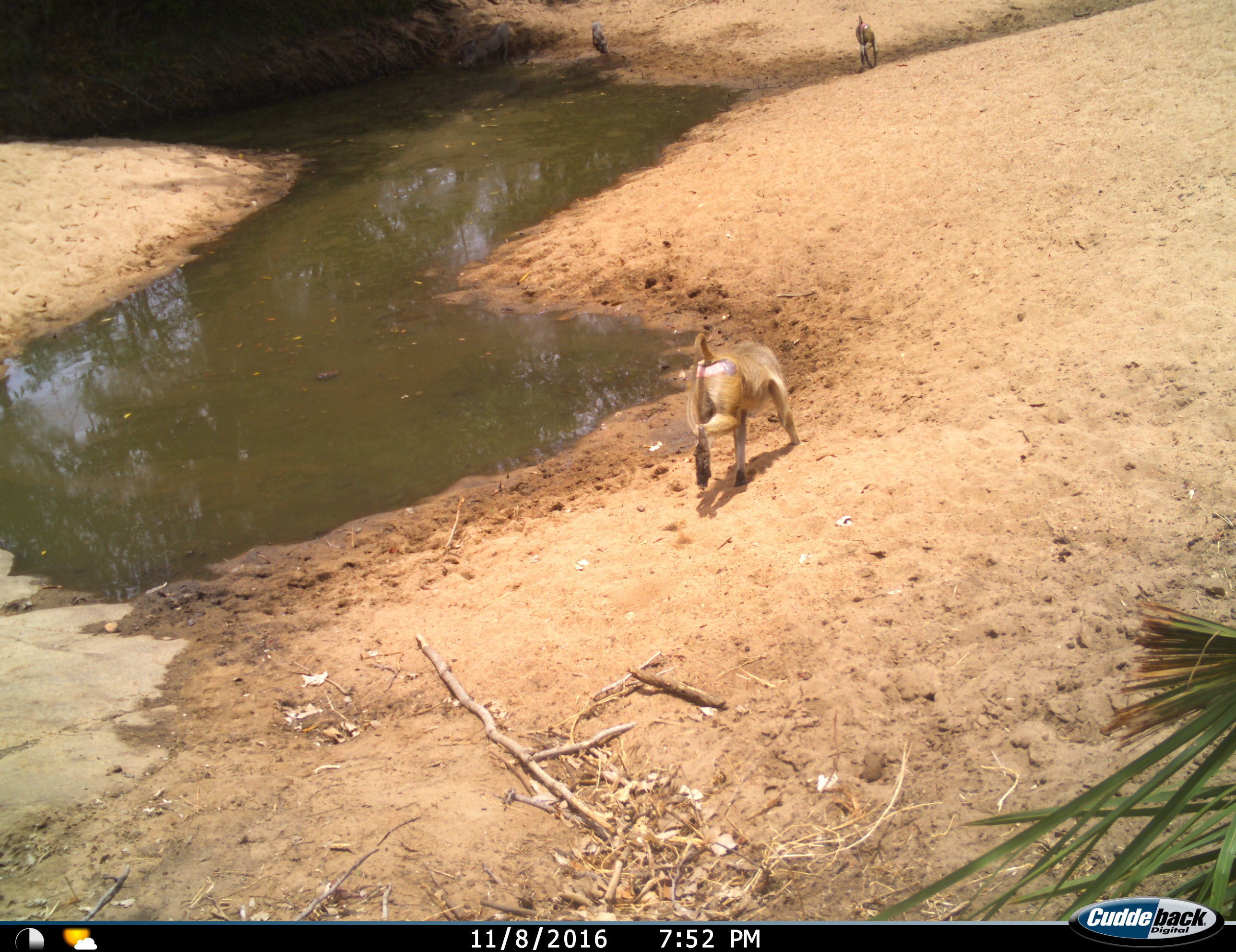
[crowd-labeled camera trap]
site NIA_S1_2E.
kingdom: Animalia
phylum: Chordata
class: Mammalia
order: Primates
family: Cercopithecidae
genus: Papio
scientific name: Papio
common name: baboon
Baboon (Papio), count 2. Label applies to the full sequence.